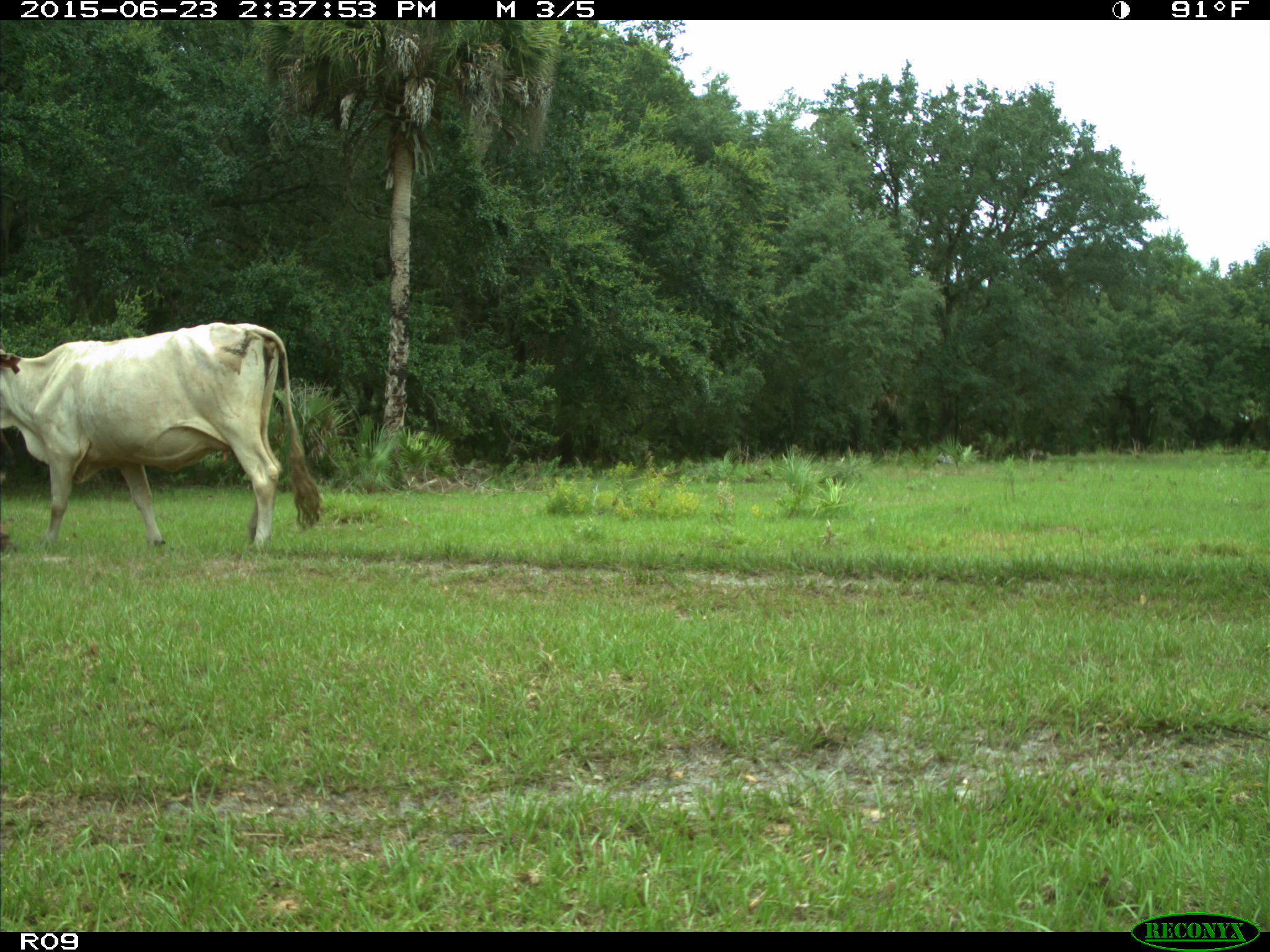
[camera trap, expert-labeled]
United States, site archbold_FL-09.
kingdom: Animalia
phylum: Chordata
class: Mammalia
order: Artiodactyla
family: Bovidae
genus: Bos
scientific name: Bos taurus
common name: domestic cow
Bos taurus (domestic cow).